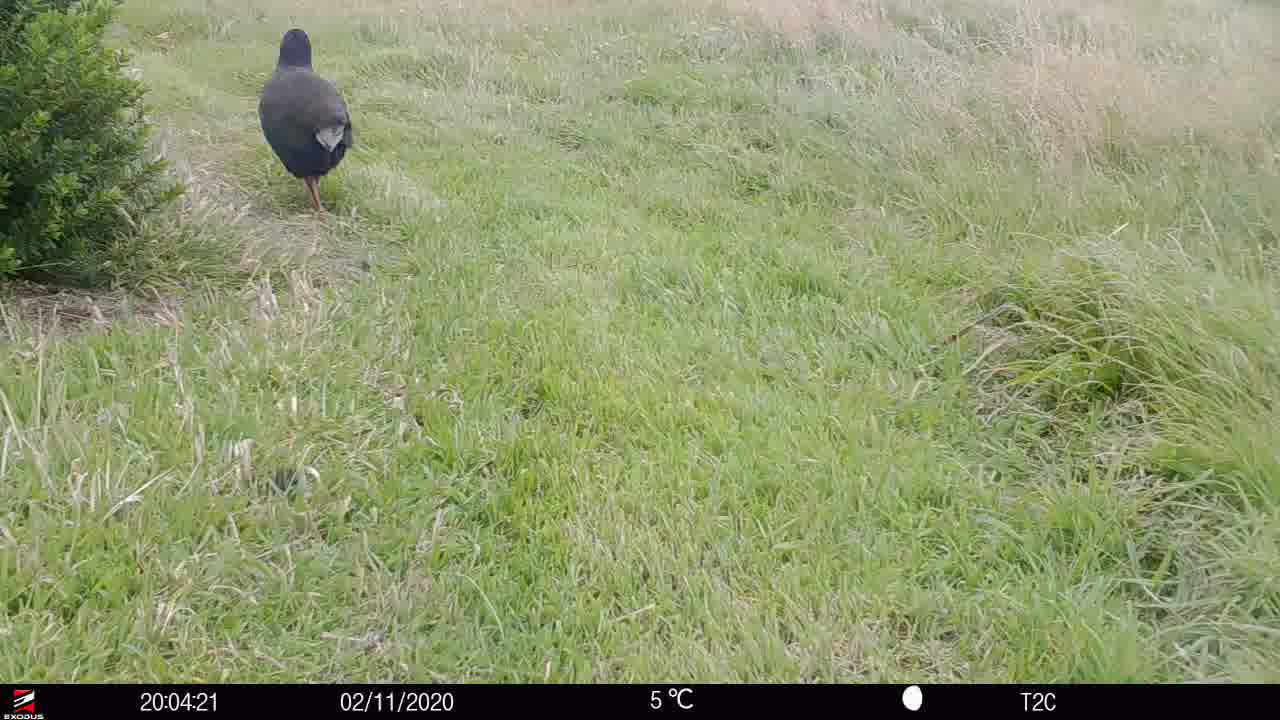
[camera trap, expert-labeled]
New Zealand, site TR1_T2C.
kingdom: Animalia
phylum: Chordata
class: Aves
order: Gruiformes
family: Rallidae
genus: Porphyrio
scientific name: Porphyrio mantelli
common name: takahe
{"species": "takahe (Porphyrio mantelli)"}